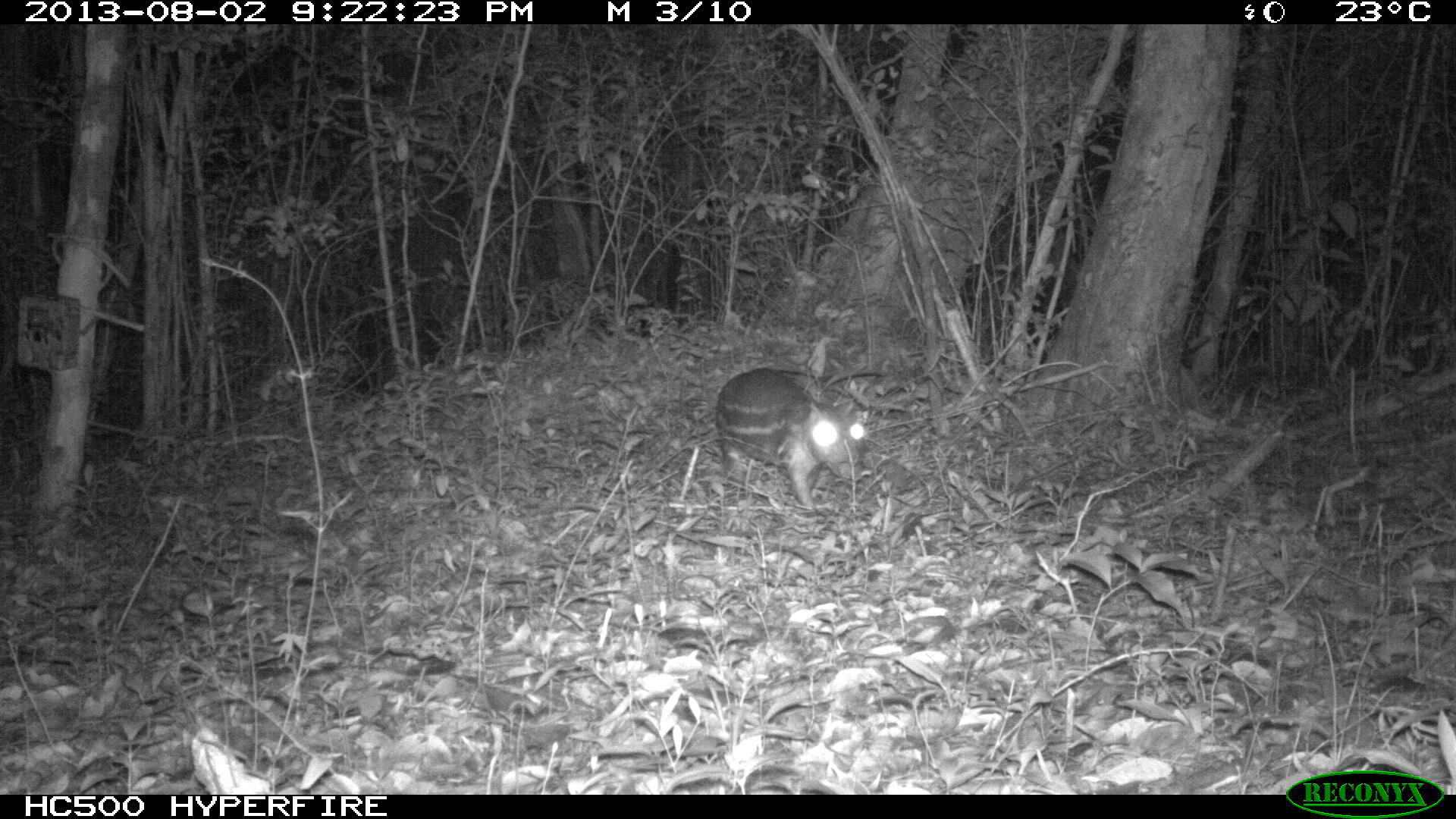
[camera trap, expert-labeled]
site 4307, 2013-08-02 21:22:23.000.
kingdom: Animalia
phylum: Chordata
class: Mammalia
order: Rodentia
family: Cuniculidae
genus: Cuniculus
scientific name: Cuniculus paca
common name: lowland paca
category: agouti paca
Agouti paca (lowland paca) (Cuniculus paca), count 1.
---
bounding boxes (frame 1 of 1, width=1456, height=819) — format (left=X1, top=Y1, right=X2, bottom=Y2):
agouti paca: (left=712, top=367, right=870, bottom=510)